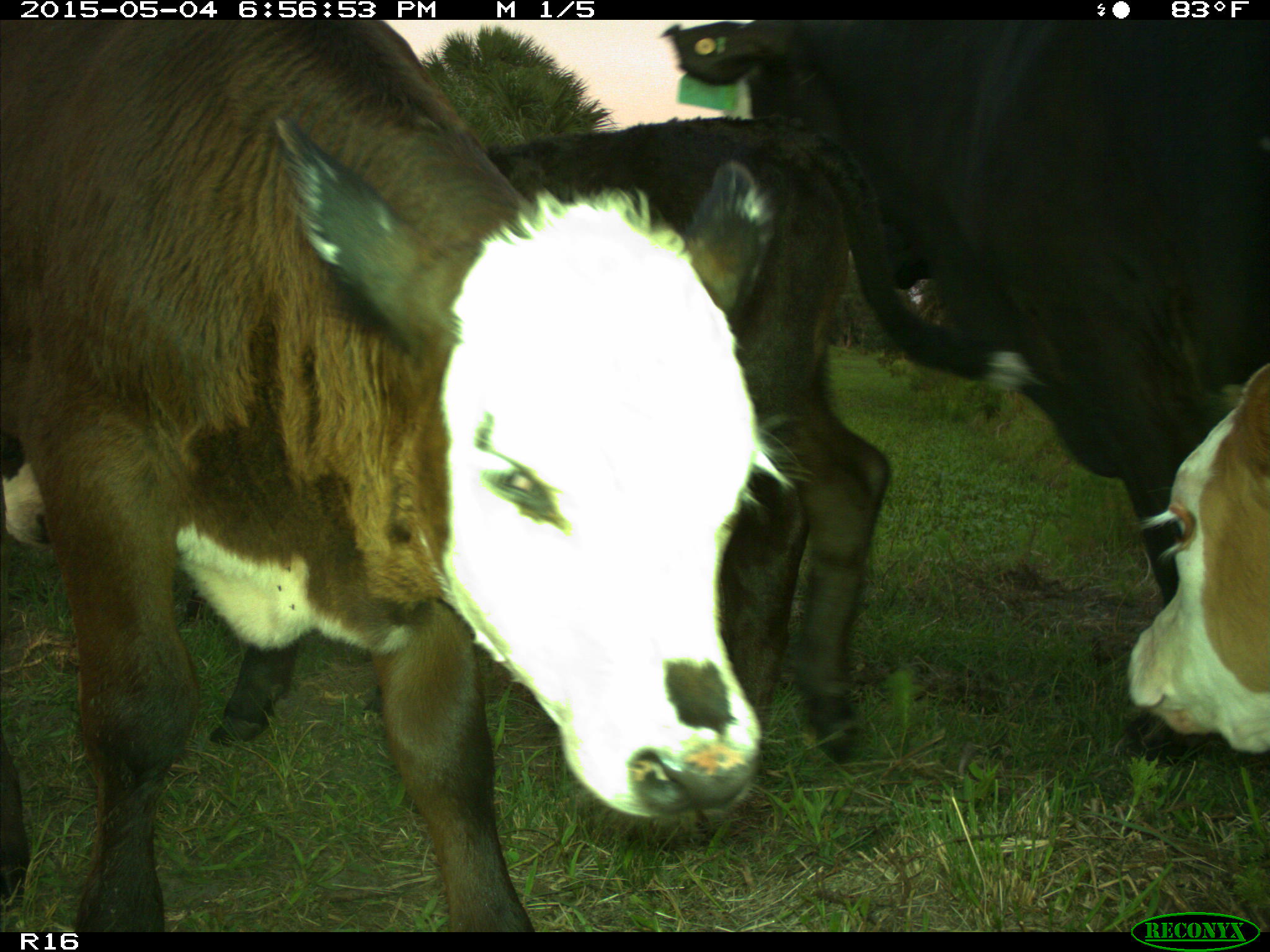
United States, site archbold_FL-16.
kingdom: Animalia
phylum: Chordata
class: Mammalia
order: Artiodactyla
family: Bovidae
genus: Bos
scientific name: Bos taurus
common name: domestic cow